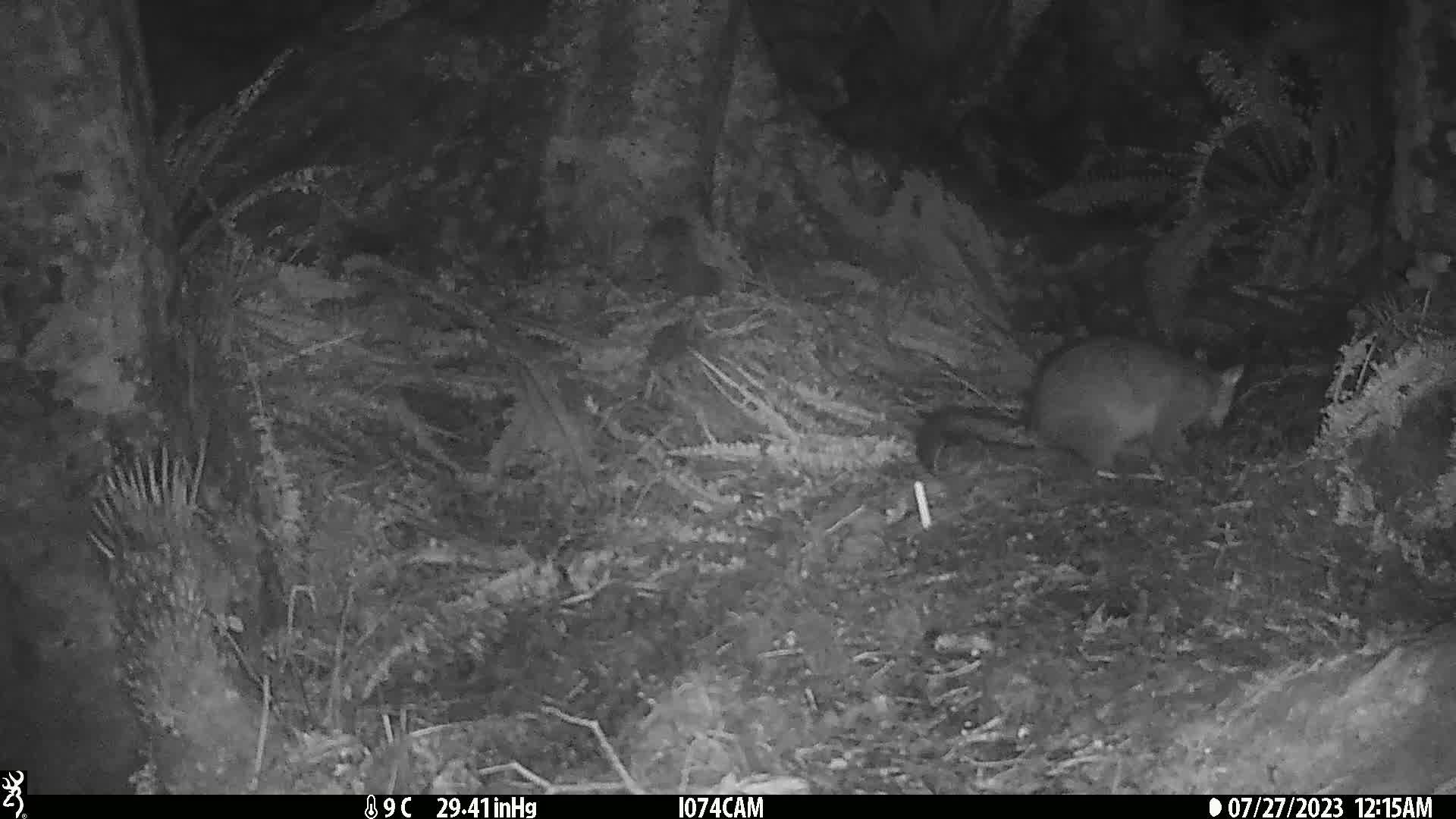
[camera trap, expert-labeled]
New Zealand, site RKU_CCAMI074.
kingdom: Animalia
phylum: Chordata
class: Mammalia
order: Diprotodontia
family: Phalangeridae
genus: Trichosurus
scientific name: Trichosurus vulpecula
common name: common brushtail possum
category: possum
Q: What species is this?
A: Possum (common brushtail possum) (Trichosurus vulpecula).